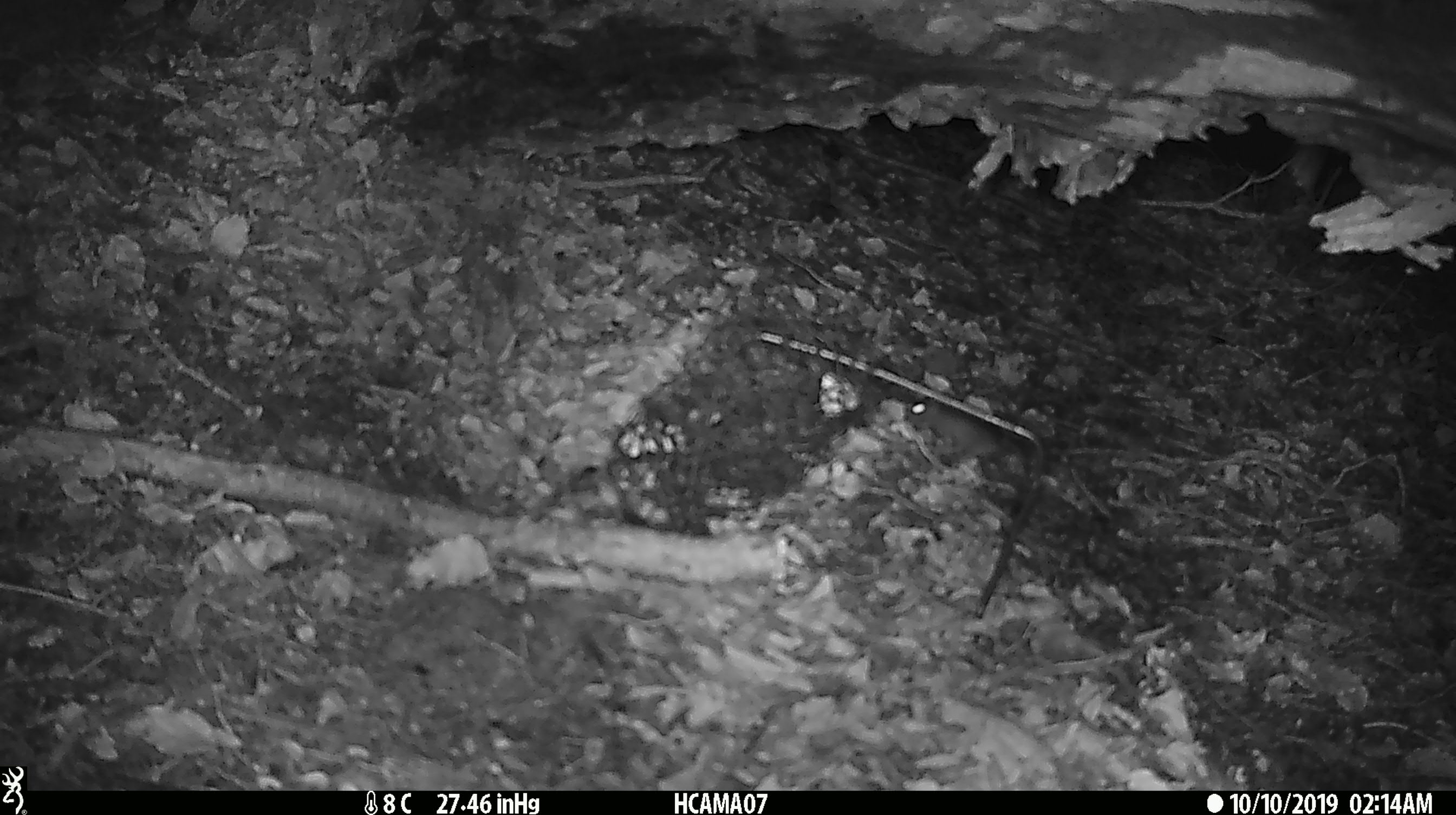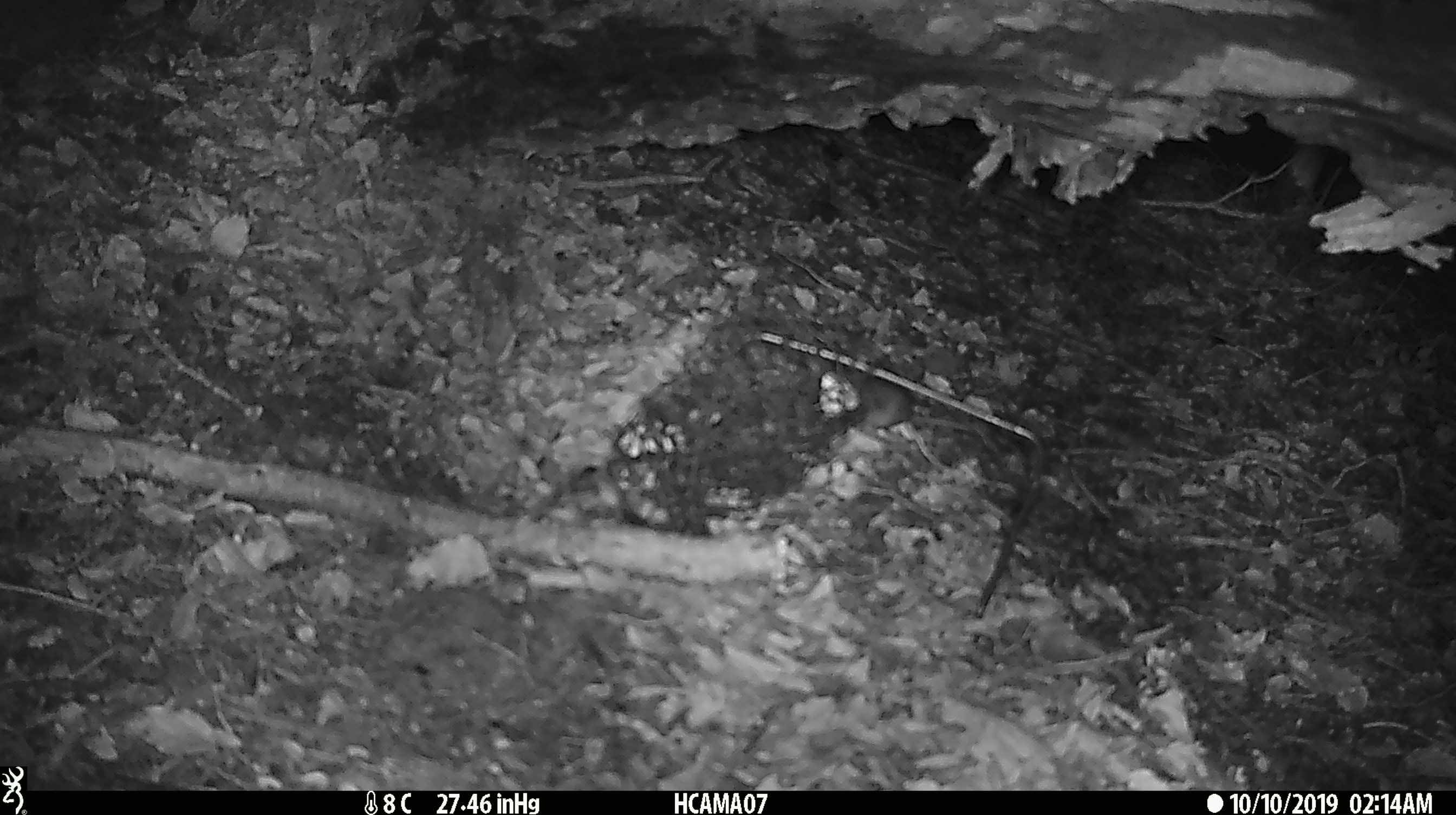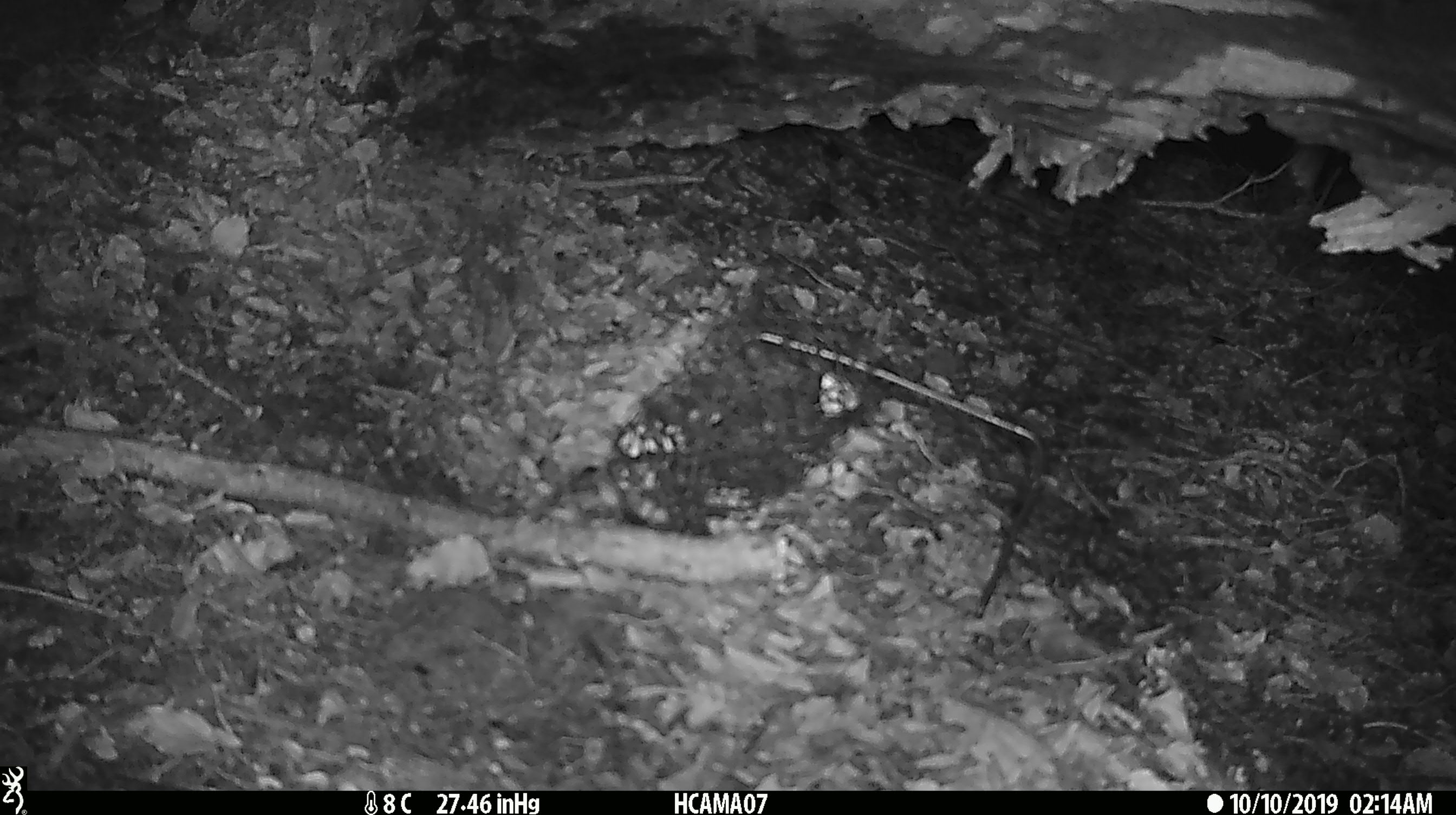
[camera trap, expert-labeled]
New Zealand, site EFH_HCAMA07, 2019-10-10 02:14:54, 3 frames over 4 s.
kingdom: Animalia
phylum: Chordata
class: Mammalia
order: Rodentia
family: Muridae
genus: Mus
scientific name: Mus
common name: mouse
Mouse (Mus).